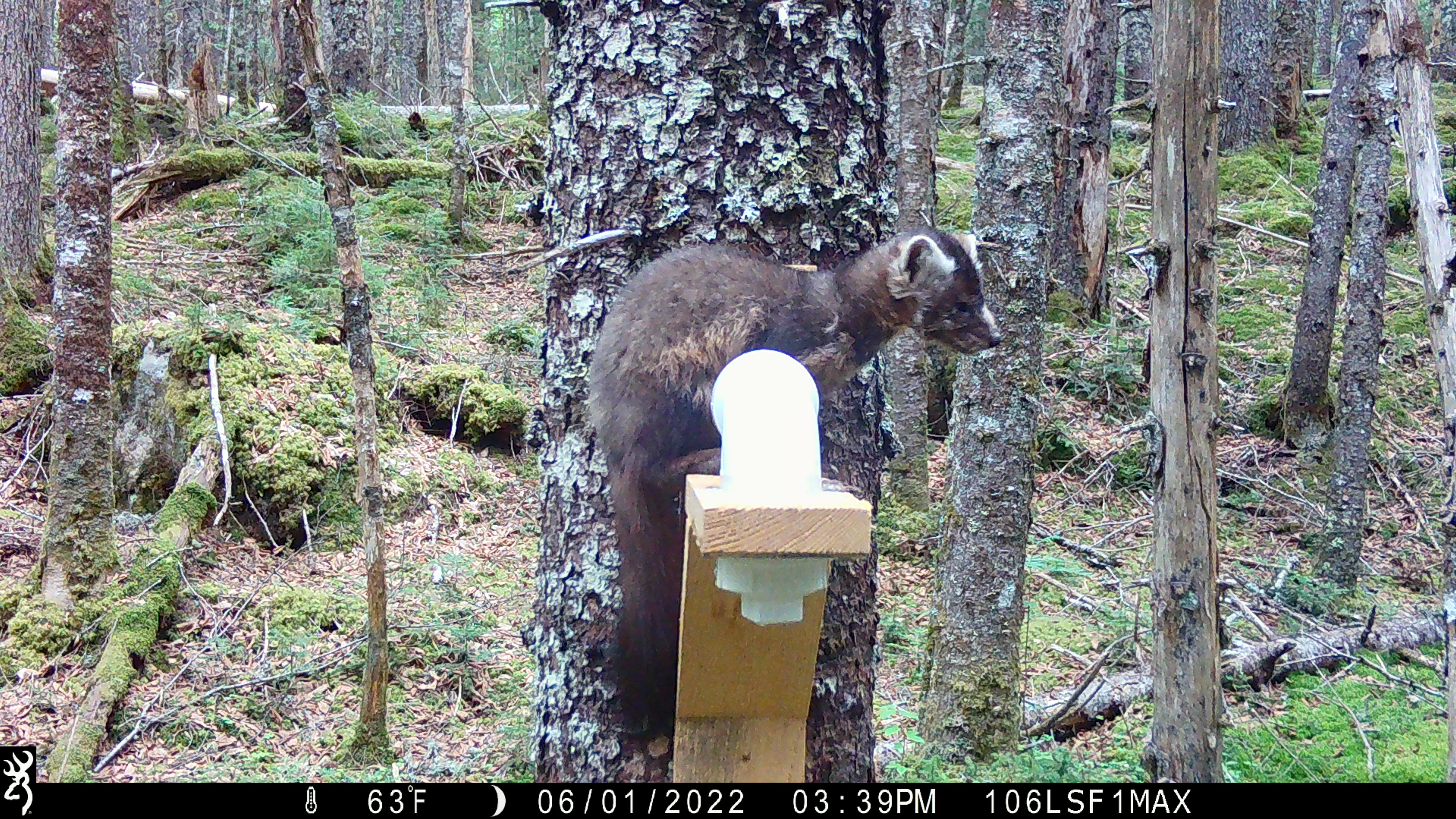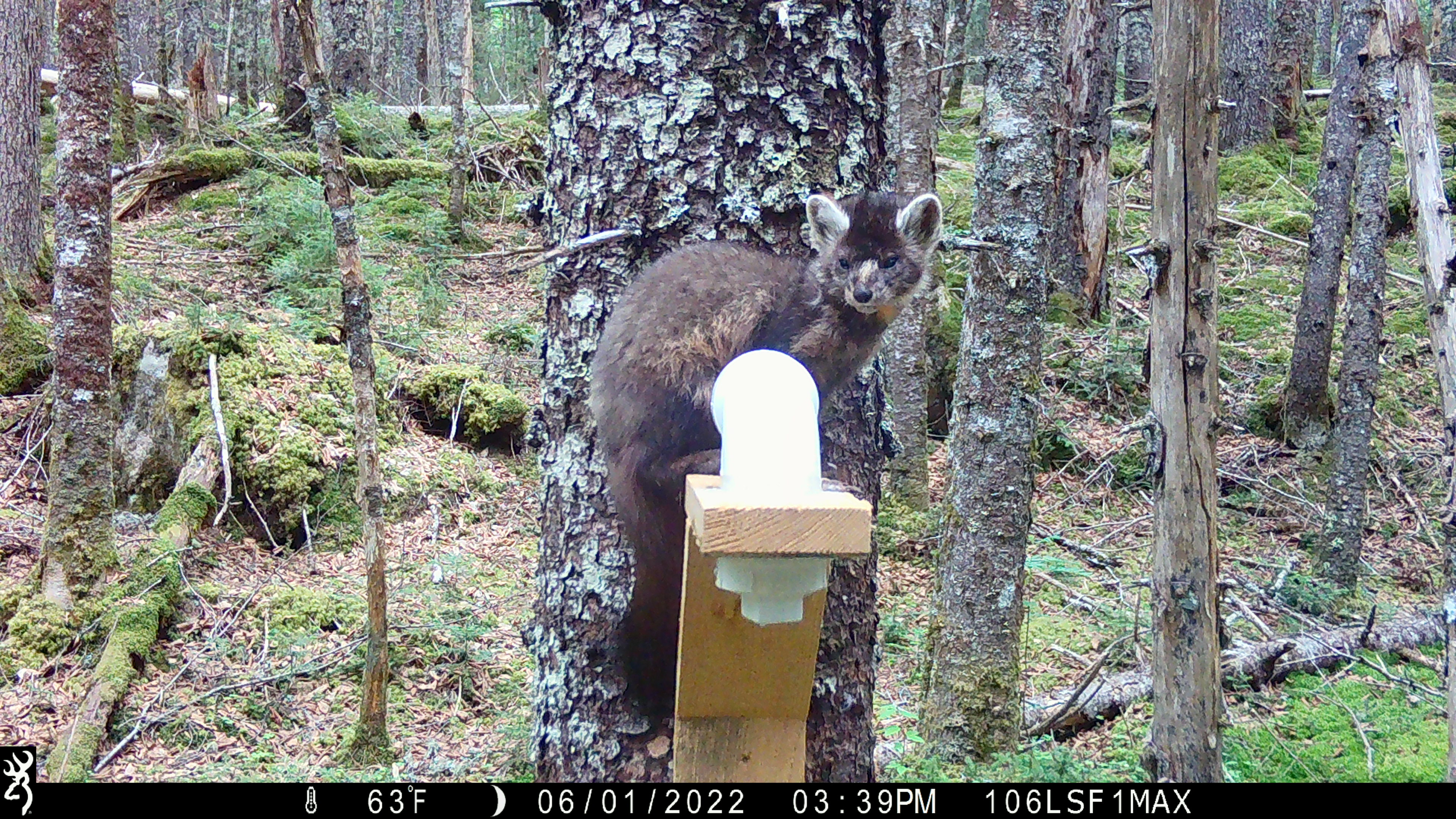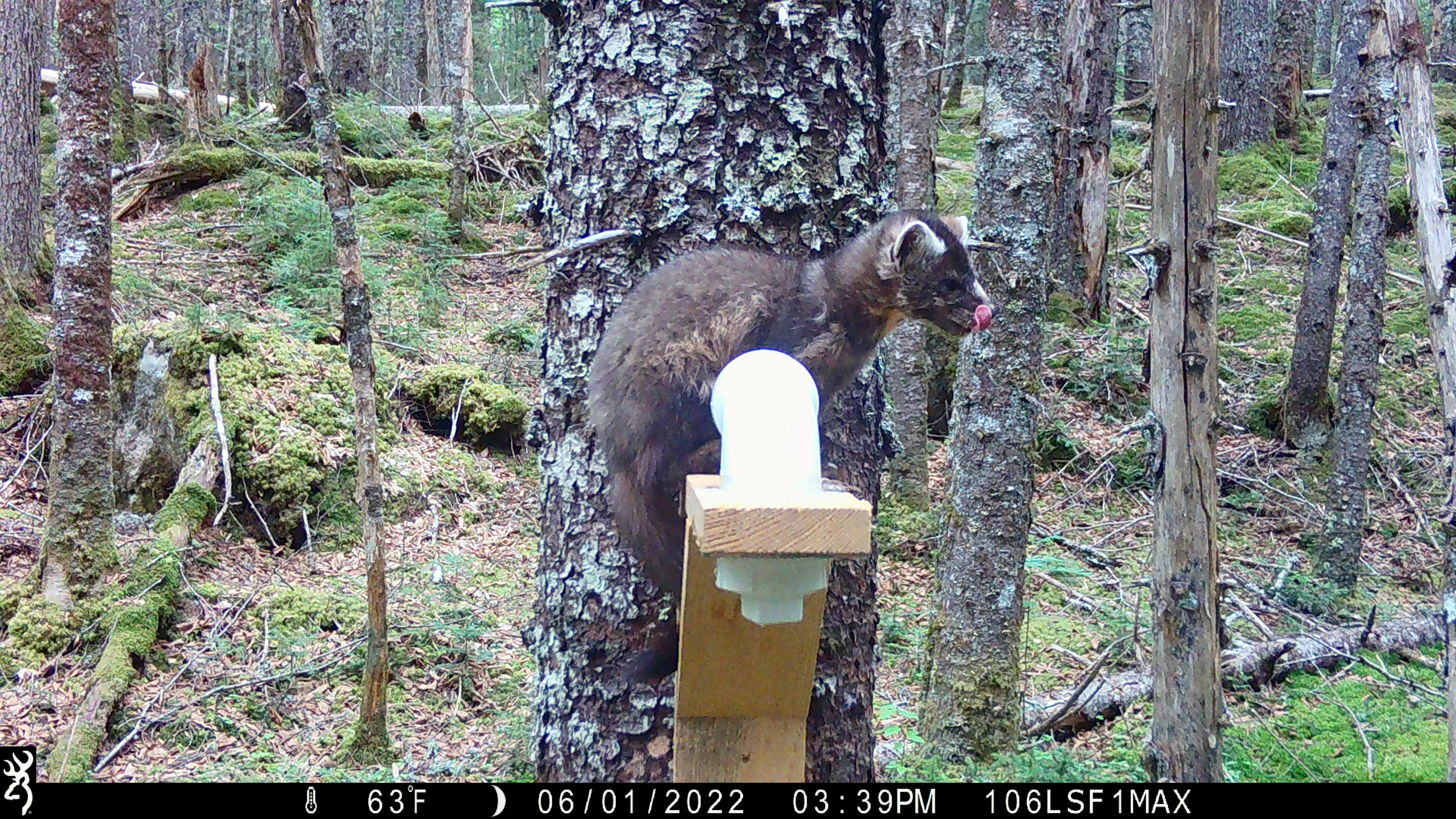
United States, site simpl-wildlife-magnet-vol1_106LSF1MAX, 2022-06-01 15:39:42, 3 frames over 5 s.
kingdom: Animalia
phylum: Chordata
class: Mammalia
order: Carnivora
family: Mustelidae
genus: Martes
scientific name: Martes americana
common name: american marten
American marten (Martes americana).